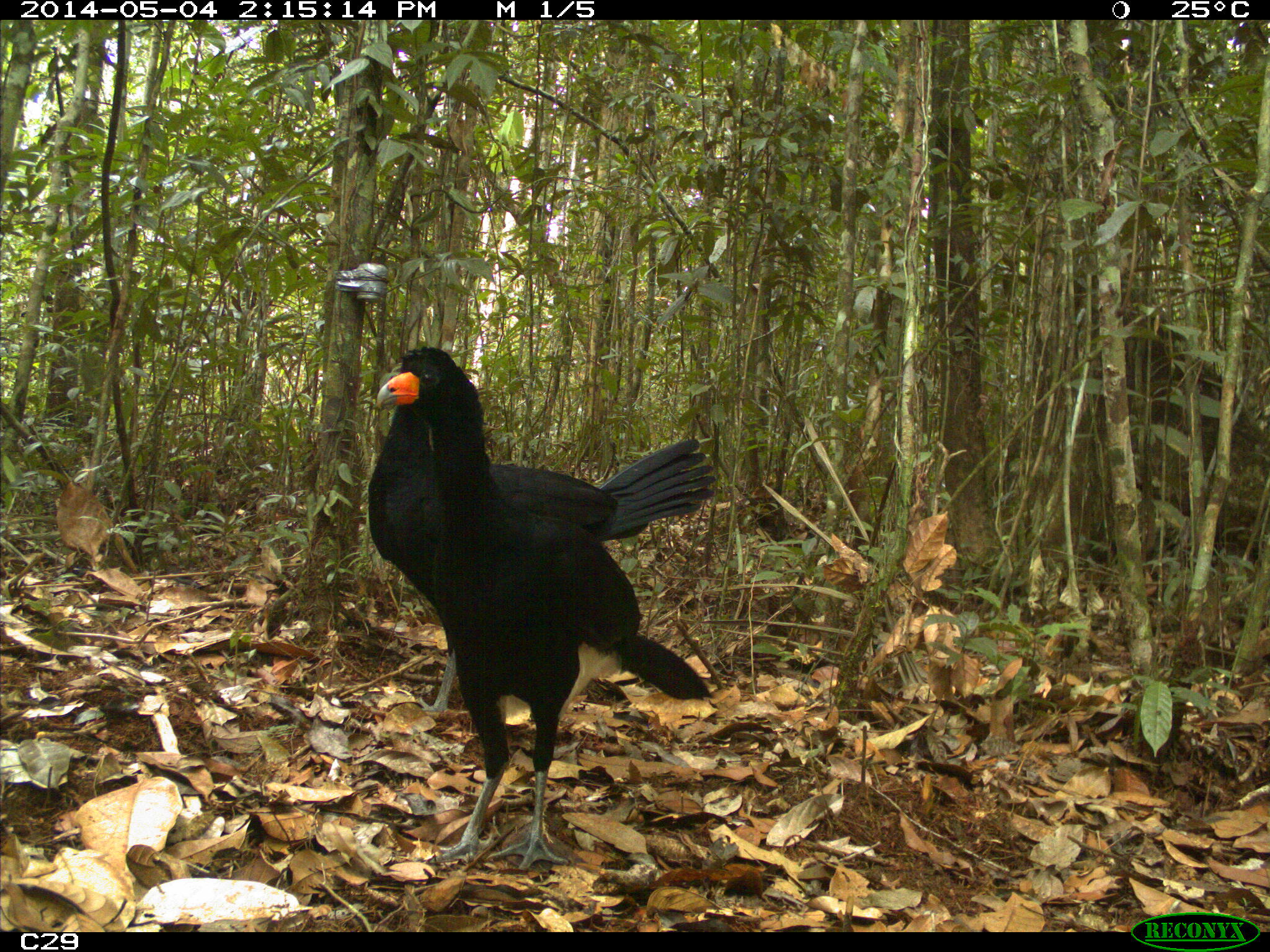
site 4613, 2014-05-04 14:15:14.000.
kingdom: Animalia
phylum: Chordata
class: Aves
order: Galliformes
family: Cracidae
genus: Crax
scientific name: Crax alector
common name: black curassow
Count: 2.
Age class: adult.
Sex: female.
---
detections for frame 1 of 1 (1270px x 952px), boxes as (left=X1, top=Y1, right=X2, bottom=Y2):
crax alector: (left=375, top=343, right=714, bottom=872); (left=366, top=407, right=724, bottom=710)